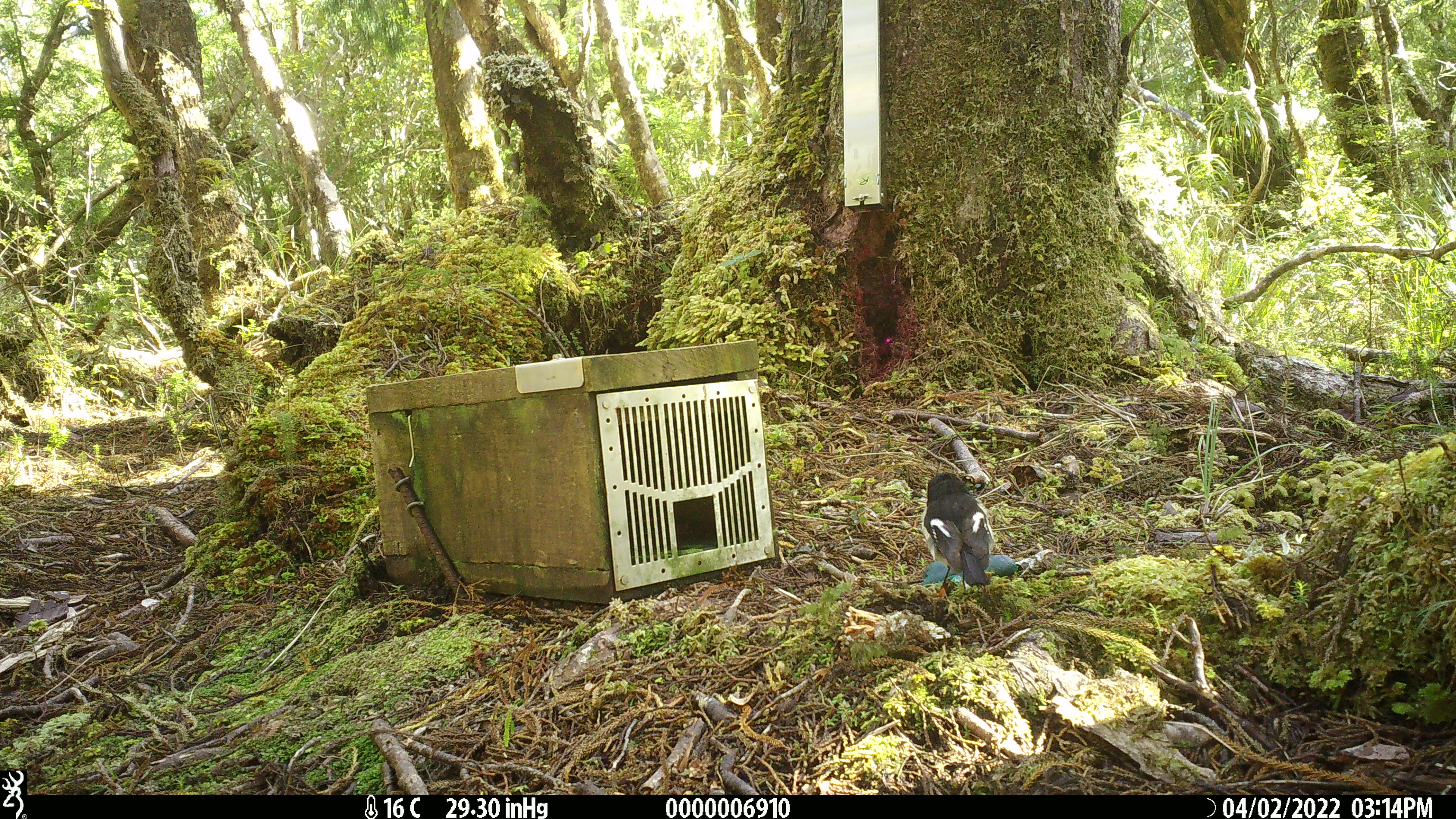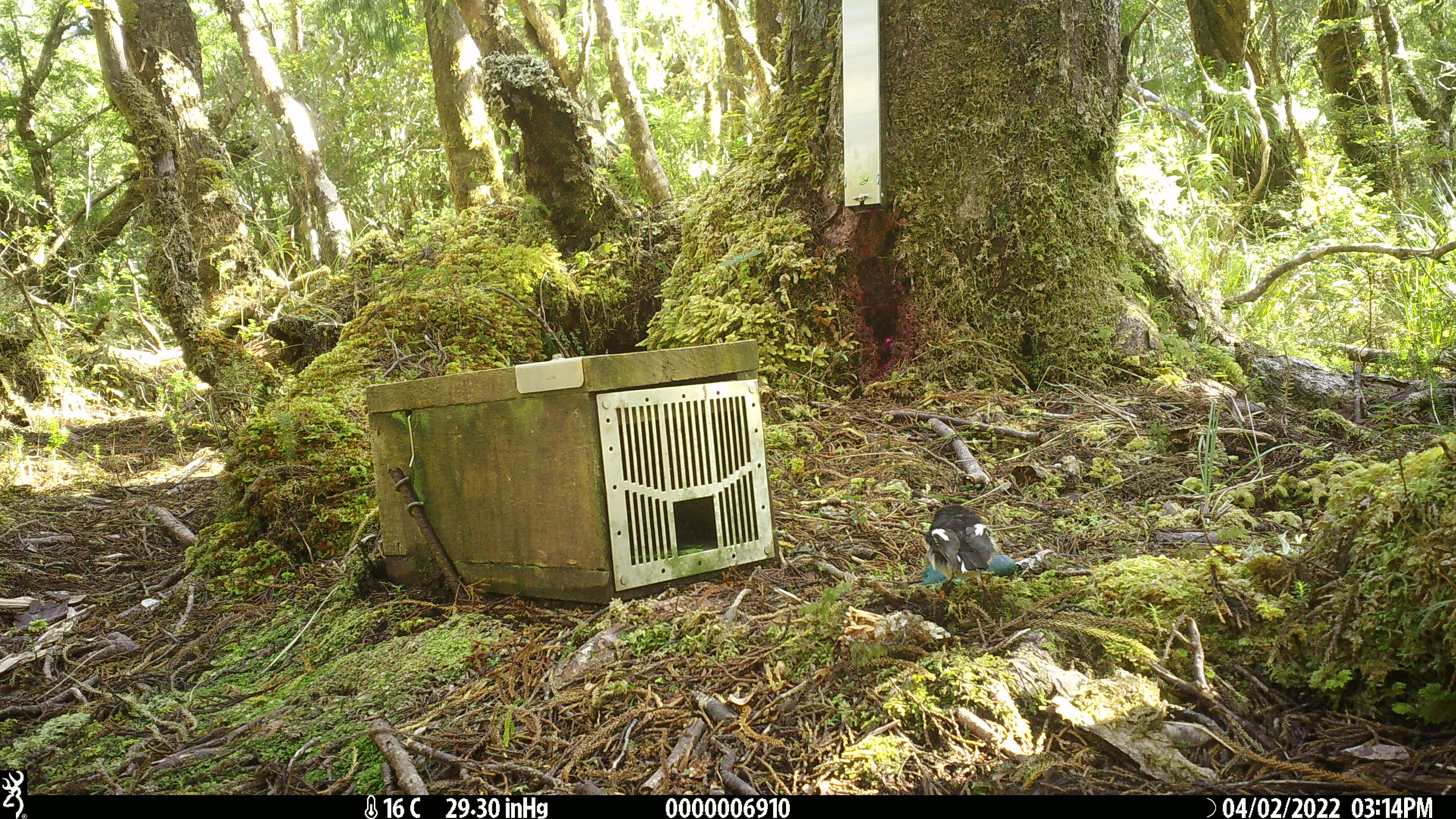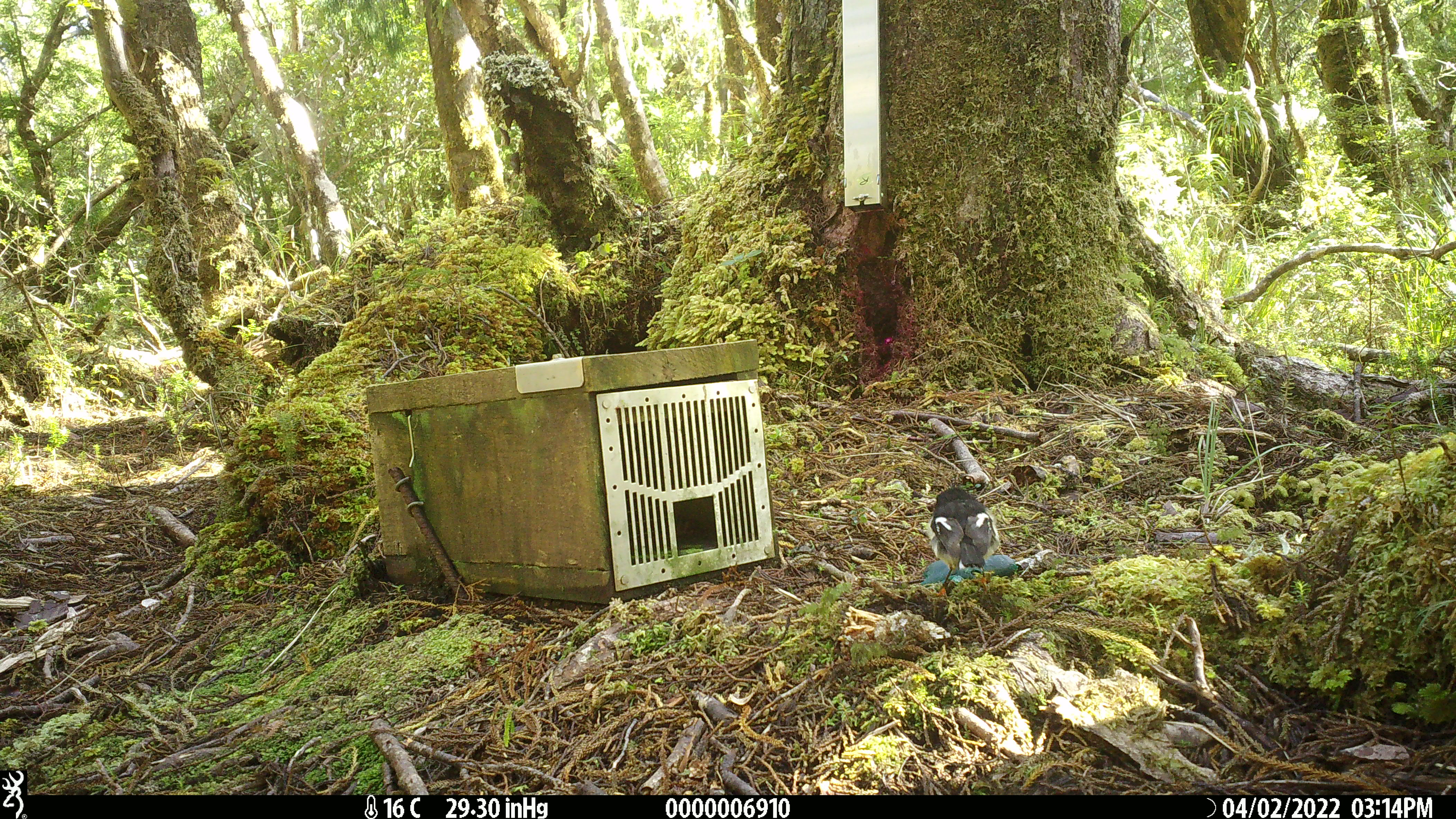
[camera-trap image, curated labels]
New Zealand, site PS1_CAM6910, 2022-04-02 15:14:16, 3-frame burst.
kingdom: Animalia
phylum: Chordata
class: Aves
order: Passeriformes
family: Petroicidae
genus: Petroica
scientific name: Petroica macrocephala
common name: tomtit